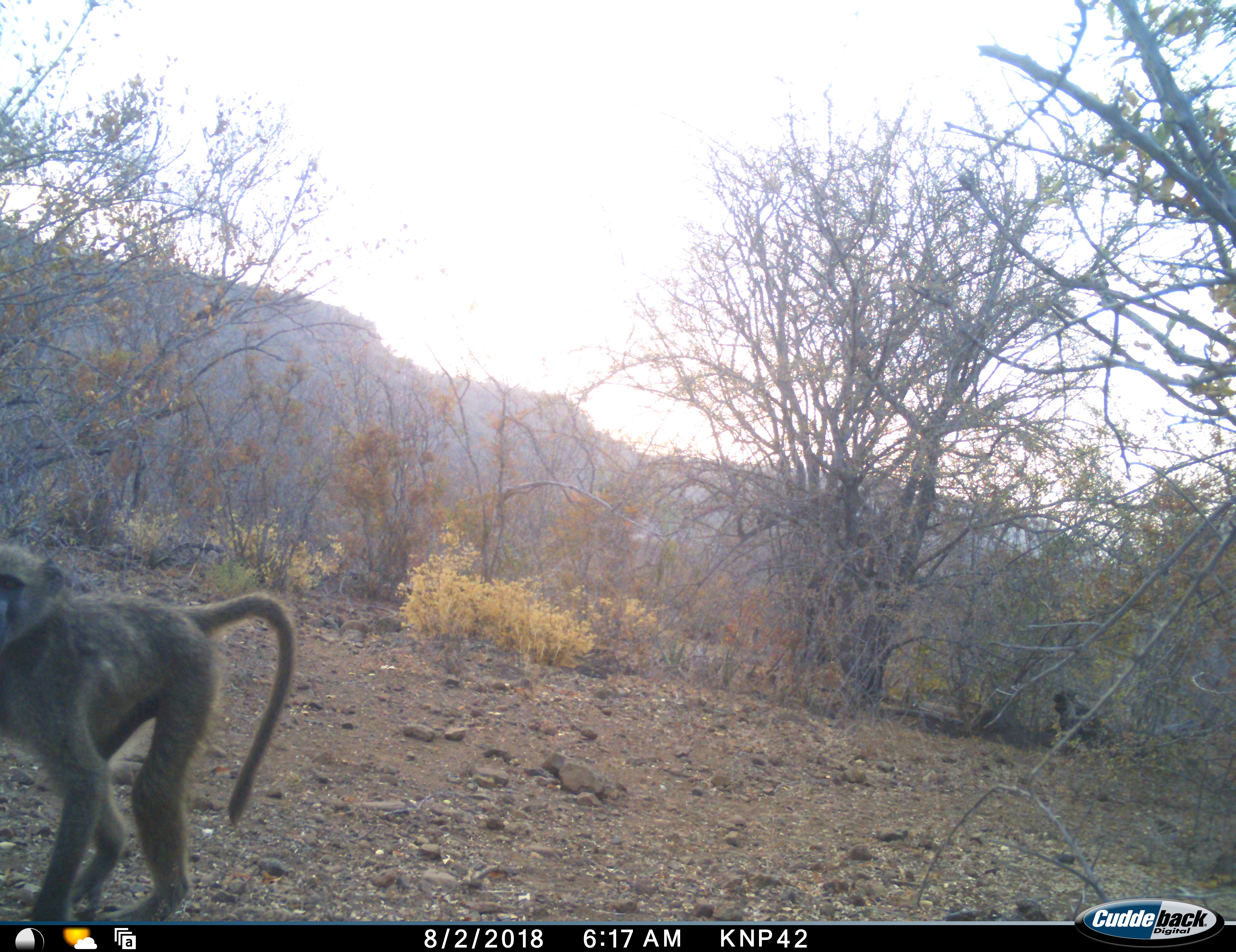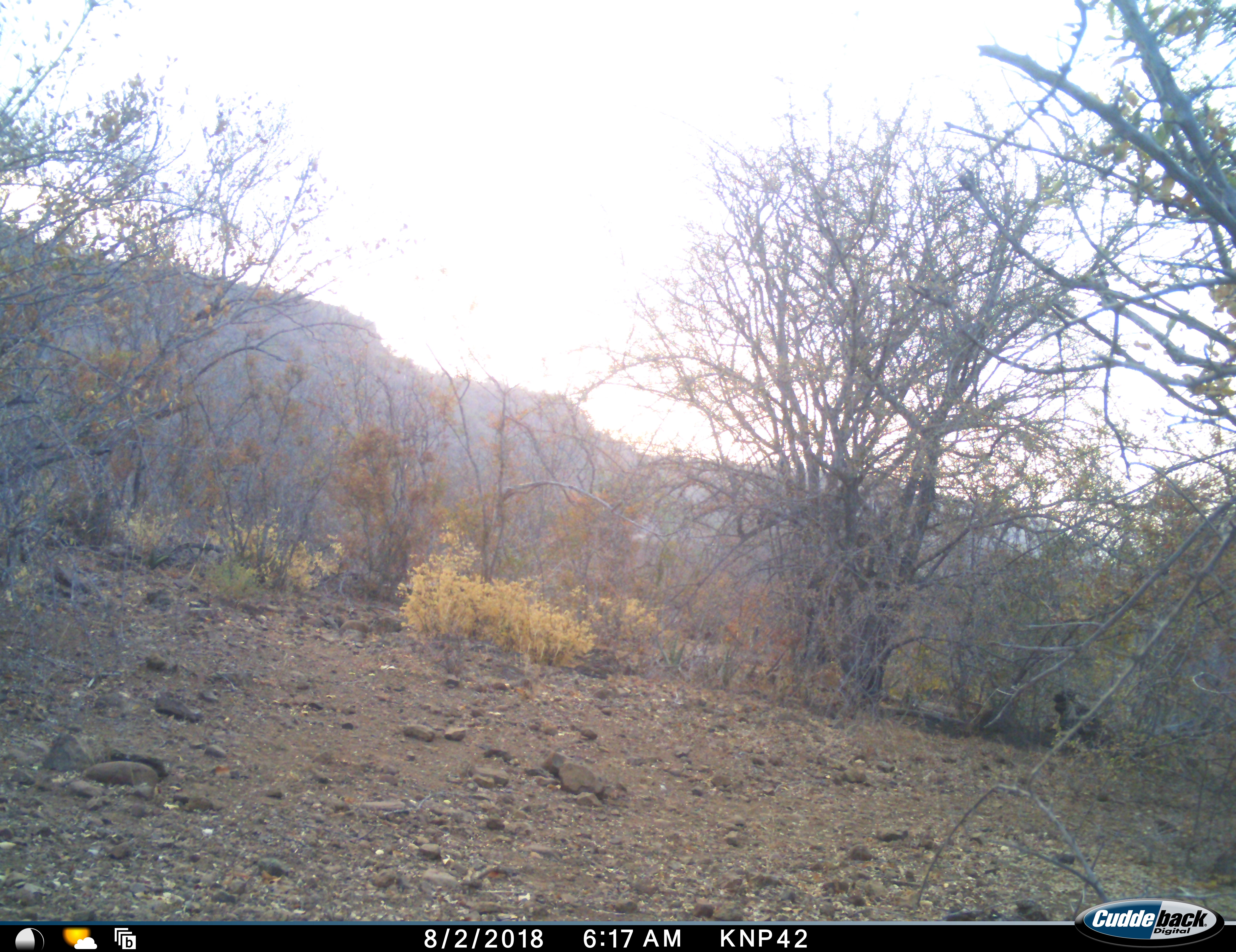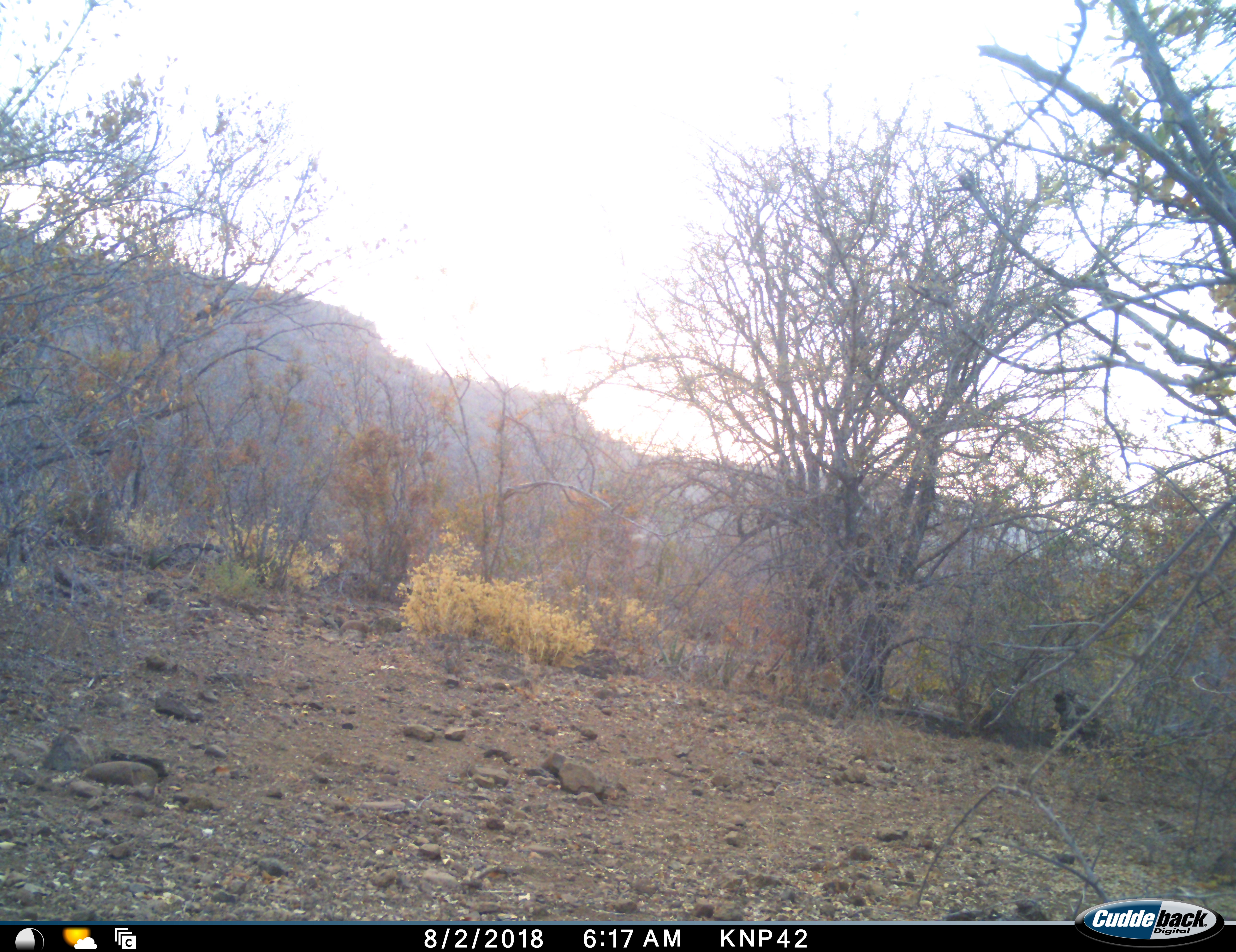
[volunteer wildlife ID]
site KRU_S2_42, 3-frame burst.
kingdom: Animalia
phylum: Chordata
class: Mammalia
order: Primates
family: Cercopithecidae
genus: Papio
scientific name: Papio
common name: baboon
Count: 1.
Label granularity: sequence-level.